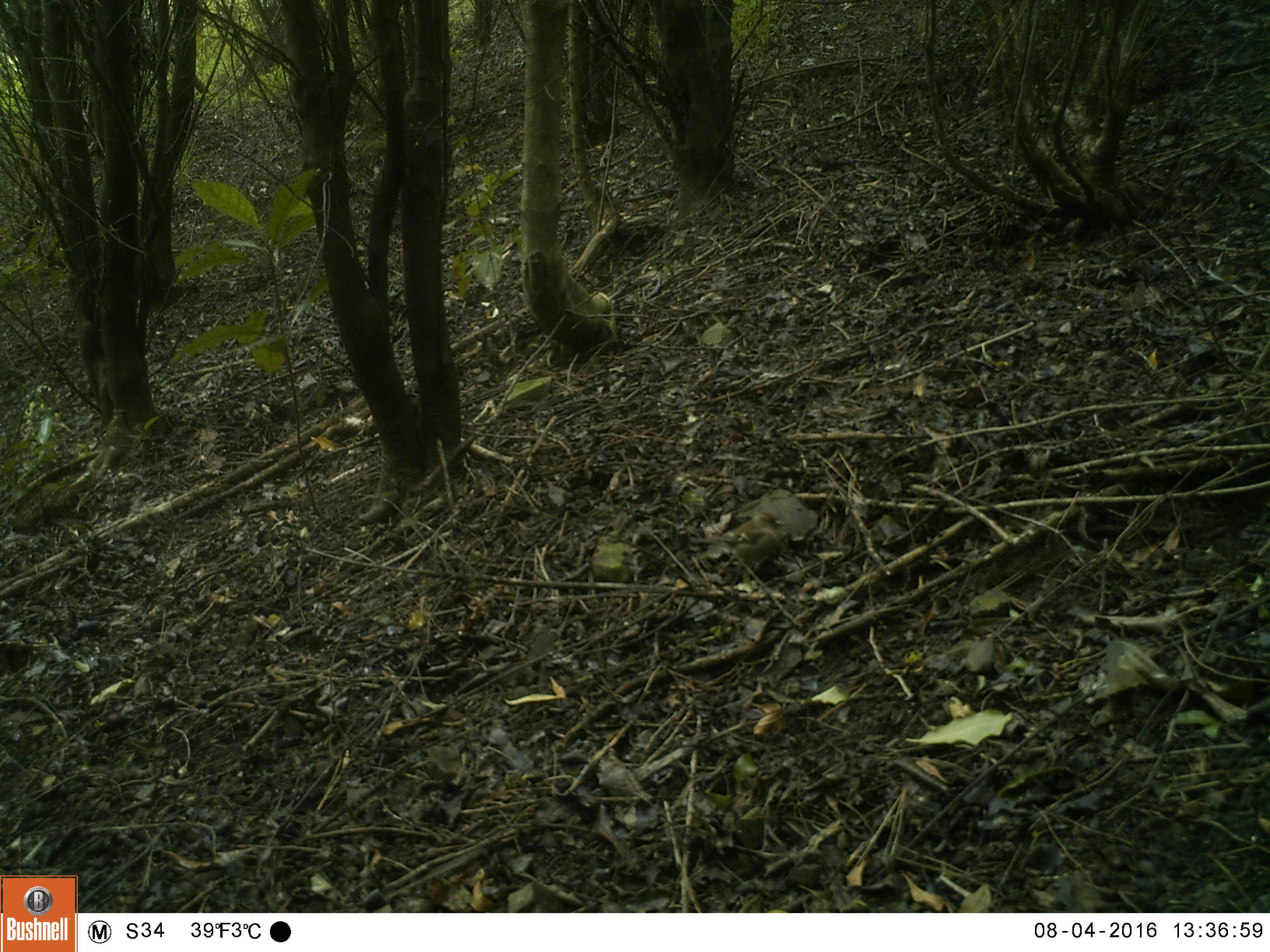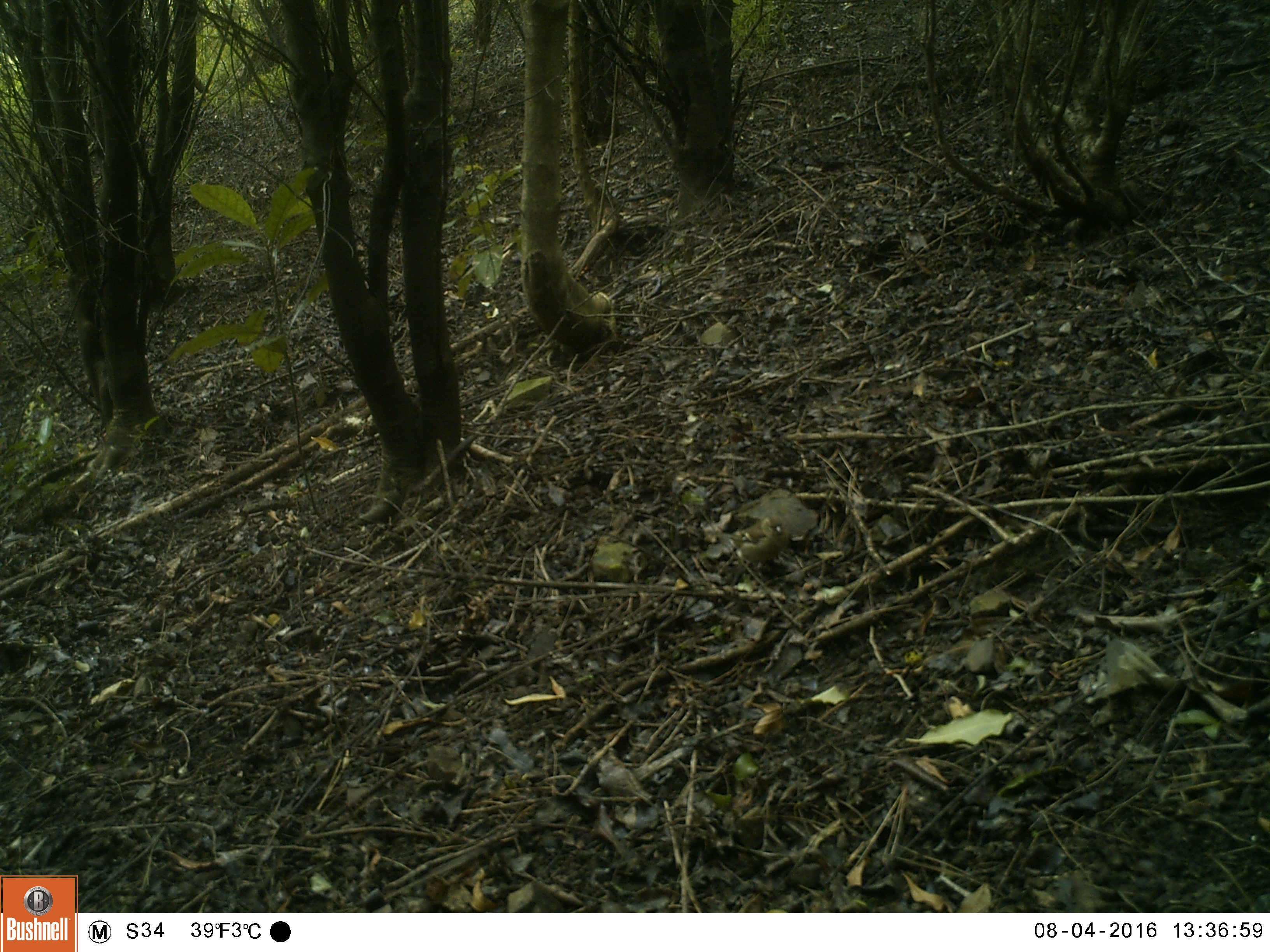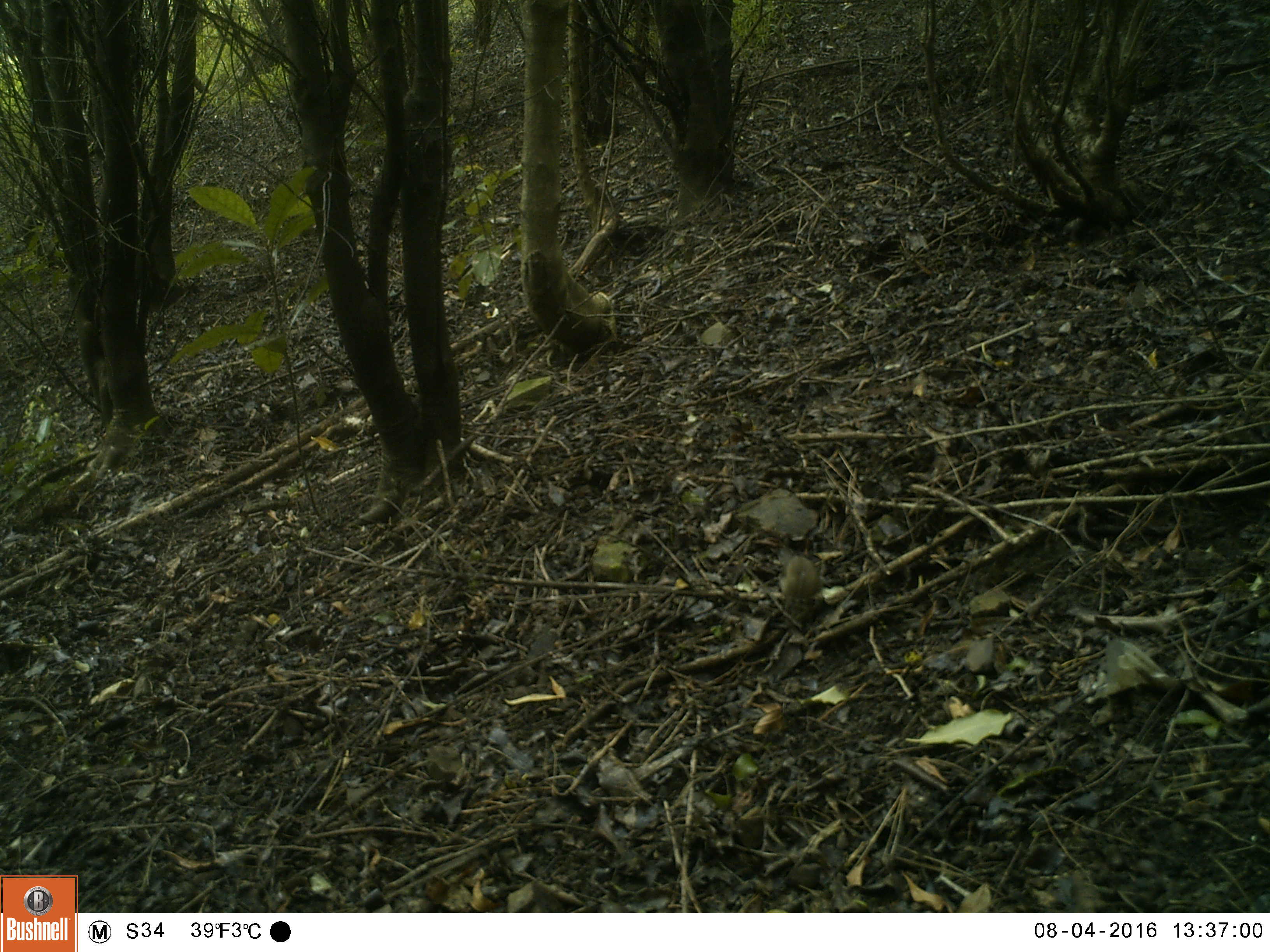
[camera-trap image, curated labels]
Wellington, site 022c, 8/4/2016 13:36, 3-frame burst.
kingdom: Animalia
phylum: Chordata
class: Aves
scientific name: Aves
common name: bird